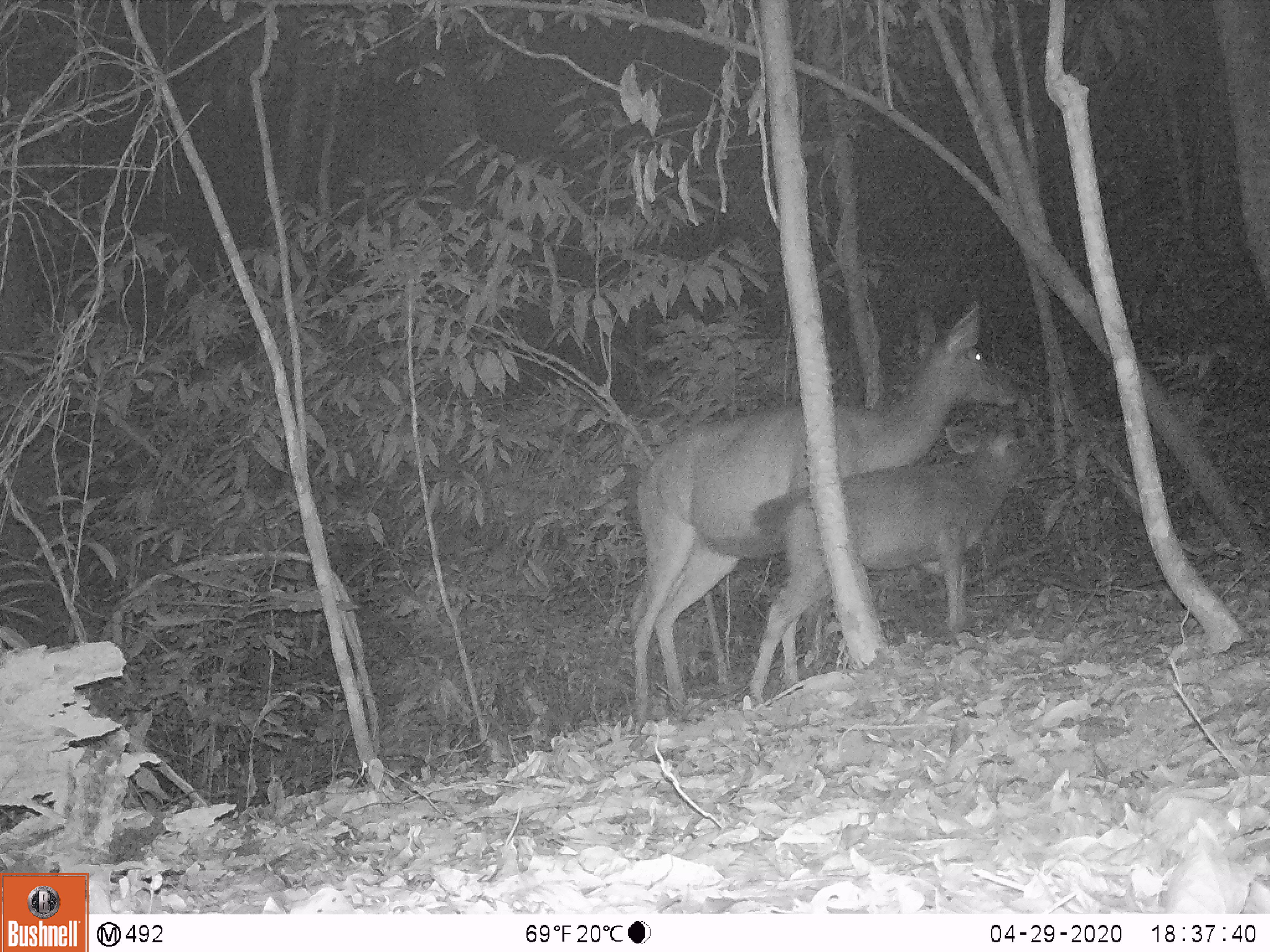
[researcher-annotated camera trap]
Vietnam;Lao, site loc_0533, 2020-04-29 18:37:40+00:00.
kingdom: Animalia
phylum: Chordata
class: Mammalia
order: Artiodactyla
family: Cervidae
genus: Rusa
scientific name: Rusa unicolor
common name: sambar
Sambar (Rusa unicolor). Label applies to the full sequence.